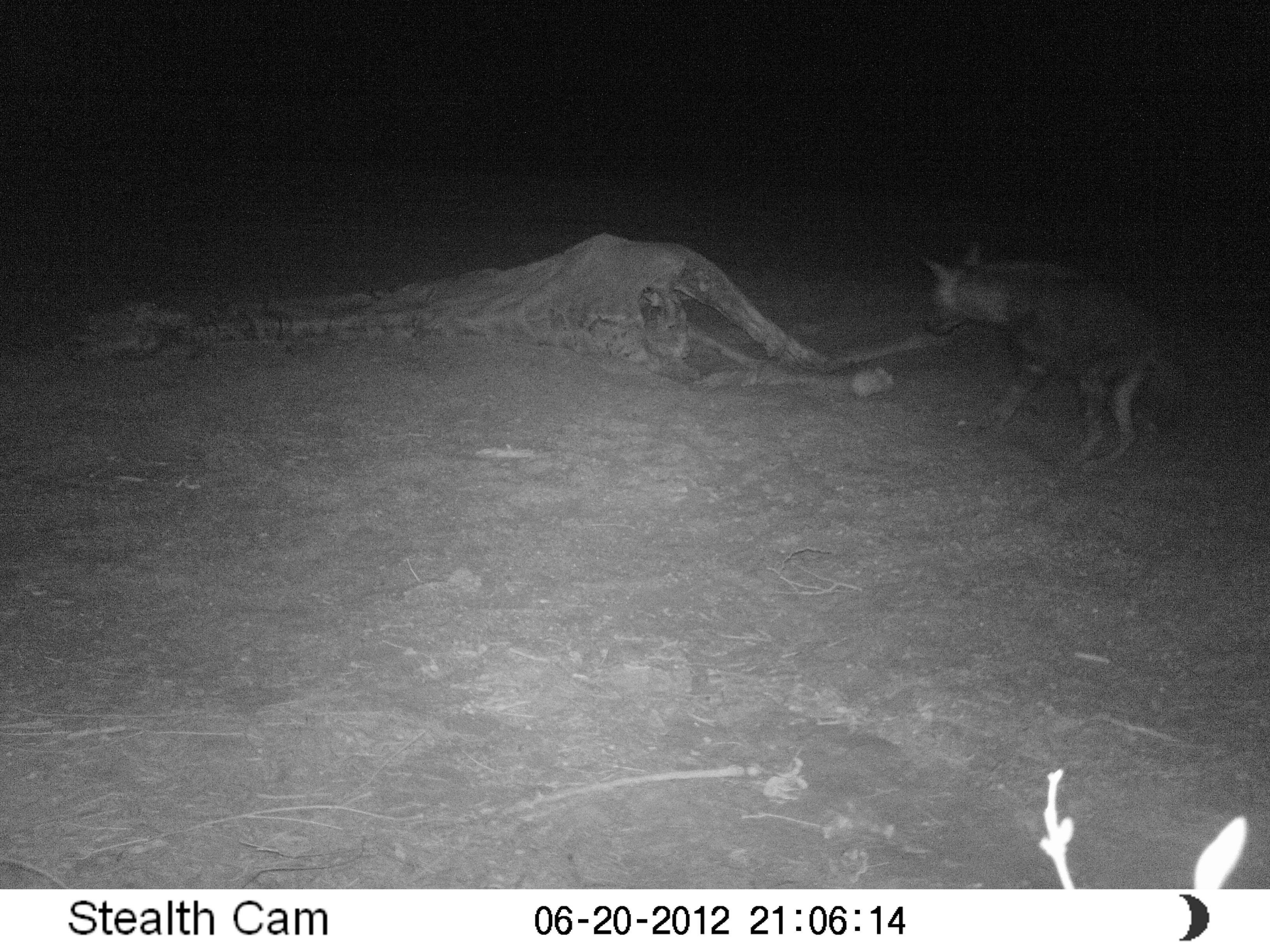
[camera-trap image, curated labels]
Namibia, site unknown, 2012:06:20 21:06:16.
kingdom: Animalia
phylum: Chordata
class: Mammalia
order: Carnivora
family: Hyaenidae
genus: Parahyaena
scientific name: Parahyaena brunnea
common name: brown hyena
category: hyaena brunnea